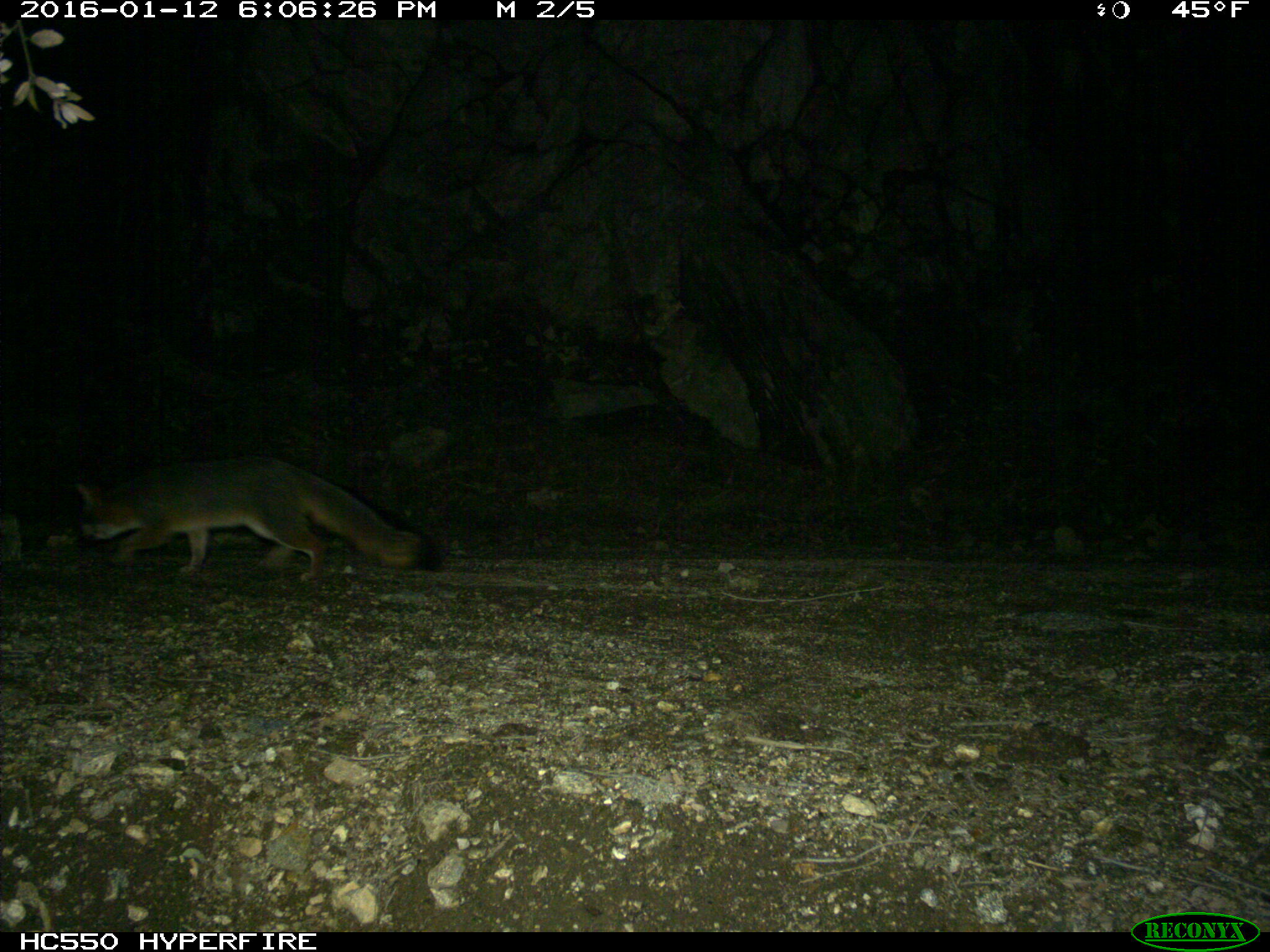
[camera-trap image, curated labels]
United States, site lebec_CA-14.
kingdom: Animalia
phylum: Chordata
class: Mammalia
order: Carnivora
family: Canidae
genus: Urocyon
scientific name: Urocyon cinereoargenteus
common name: gray fox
Urocyon cinereoargenteus (gray fox).